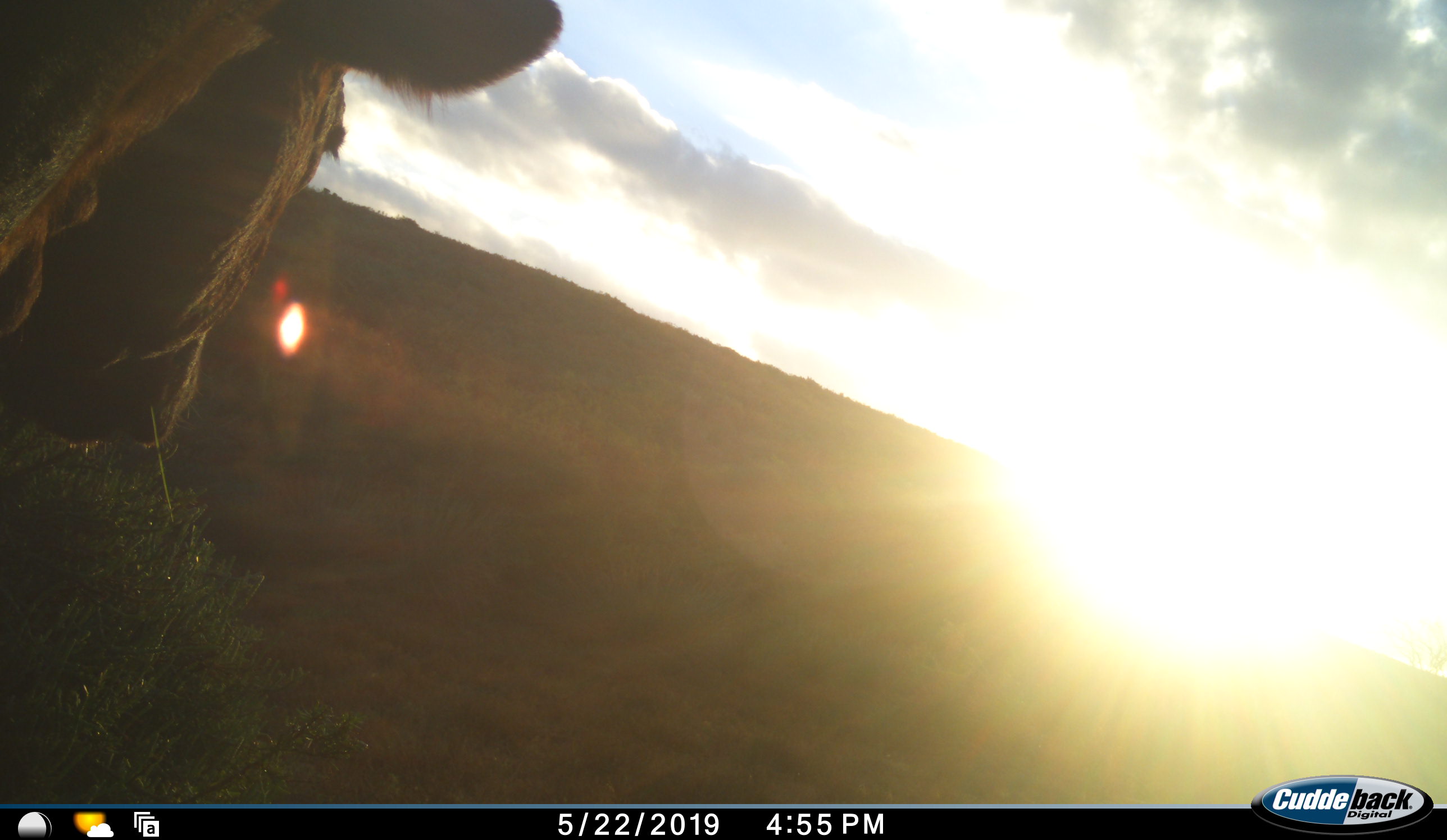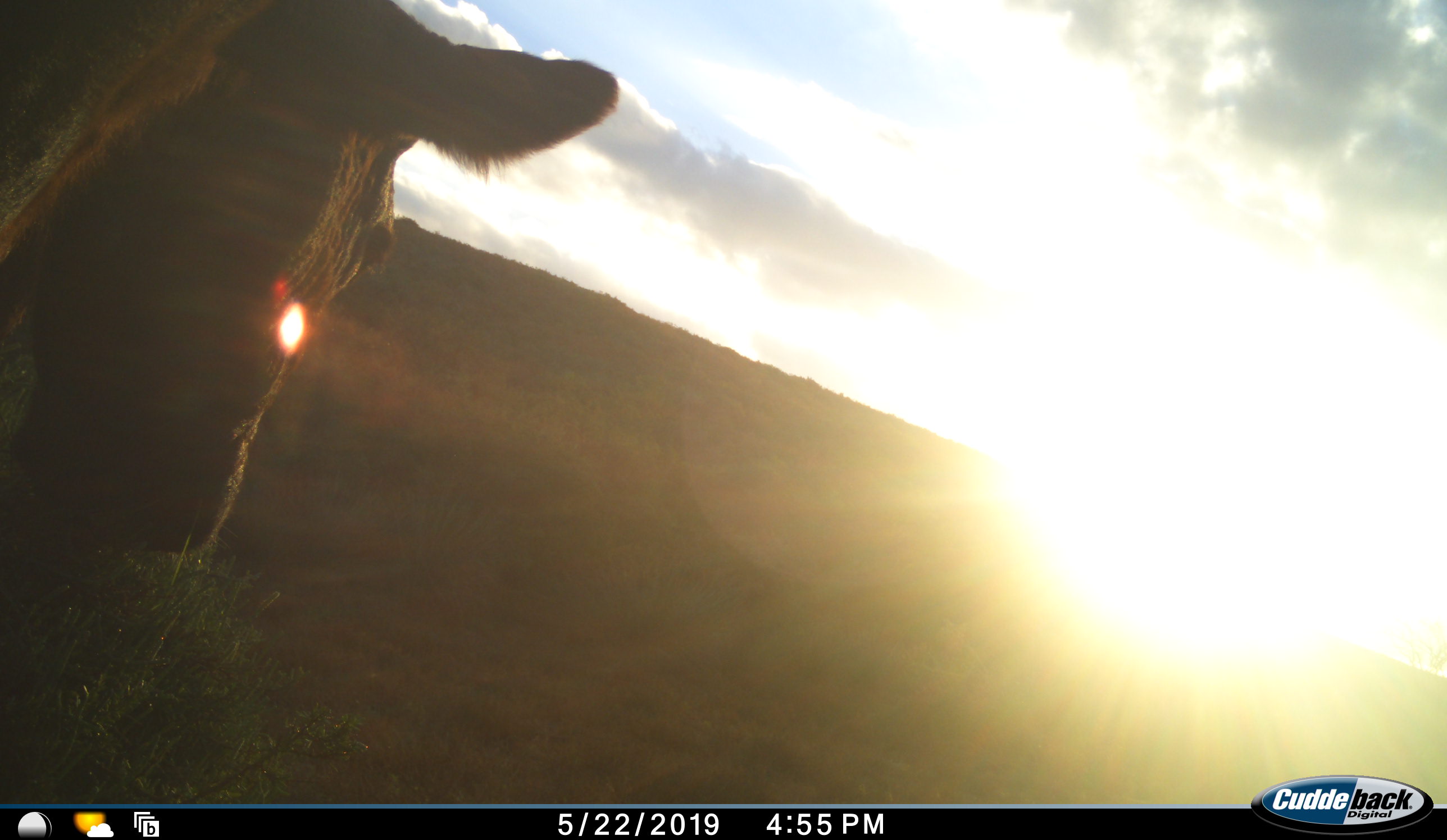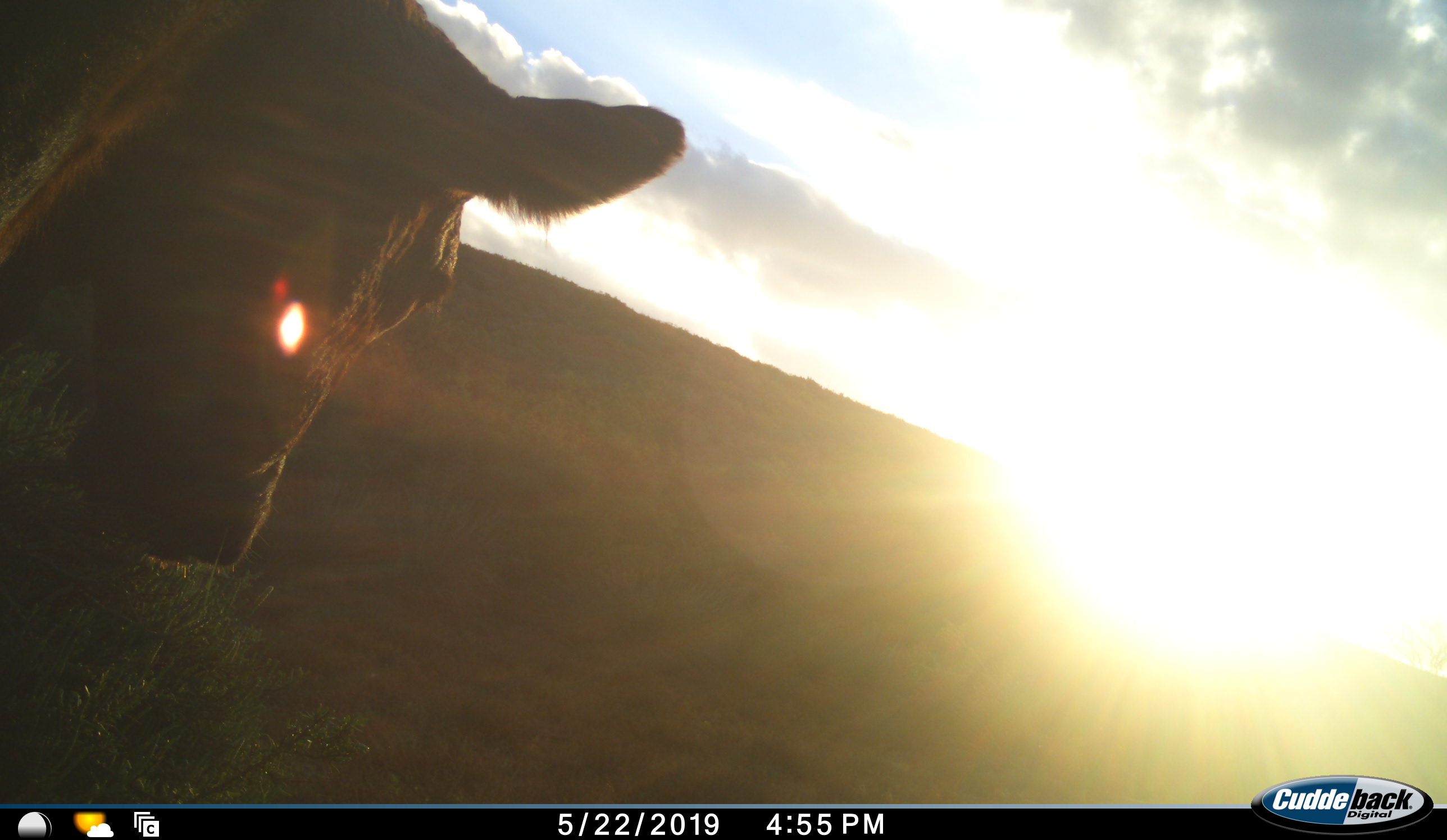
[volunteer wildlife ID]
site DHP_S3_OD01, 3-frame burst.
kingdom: Animalia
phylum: Chordata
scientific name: Vertebrata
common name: domestic animal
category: domesticanimal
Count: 1.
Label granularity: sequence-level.